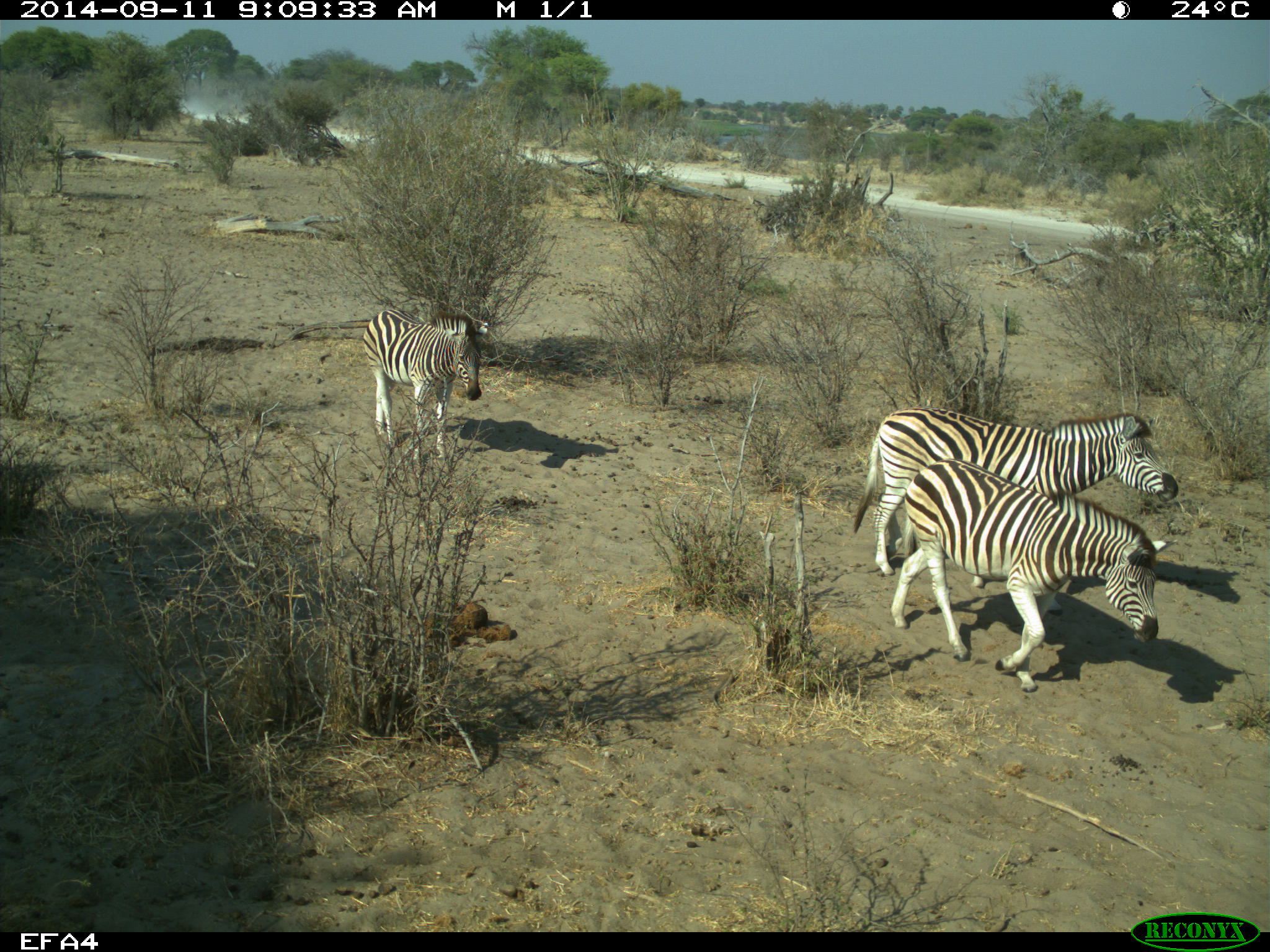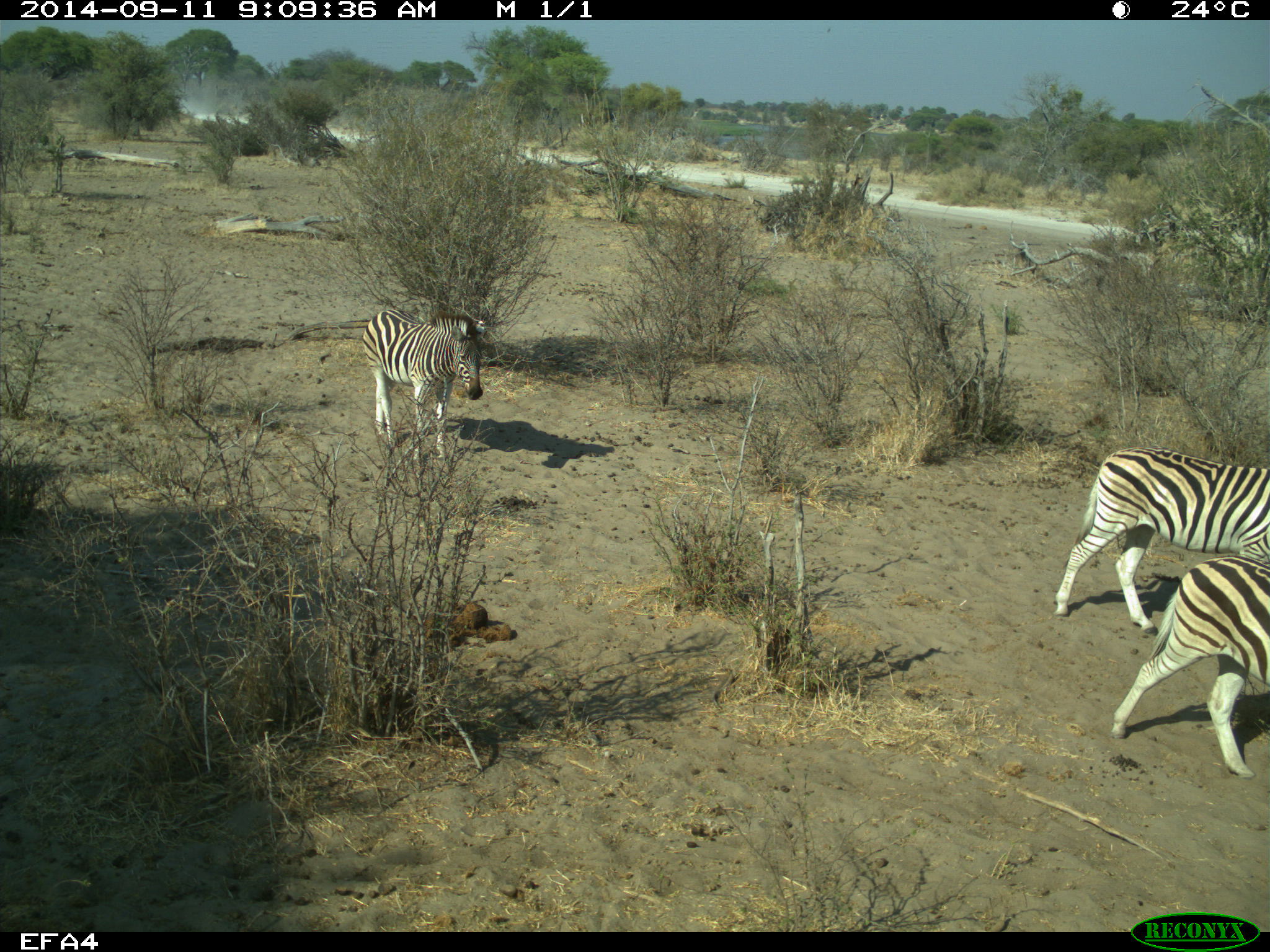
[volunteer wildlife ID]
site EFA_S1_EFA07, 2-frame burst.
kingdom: Animalia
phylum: Chordata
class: Mammalia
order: Perissodactyla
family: Equidae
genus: Equus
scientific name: Equus quagga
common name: plains zebra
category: zebraplains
Zebraplains (plains zebra) (Equus quagga), count 3. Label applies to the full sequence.